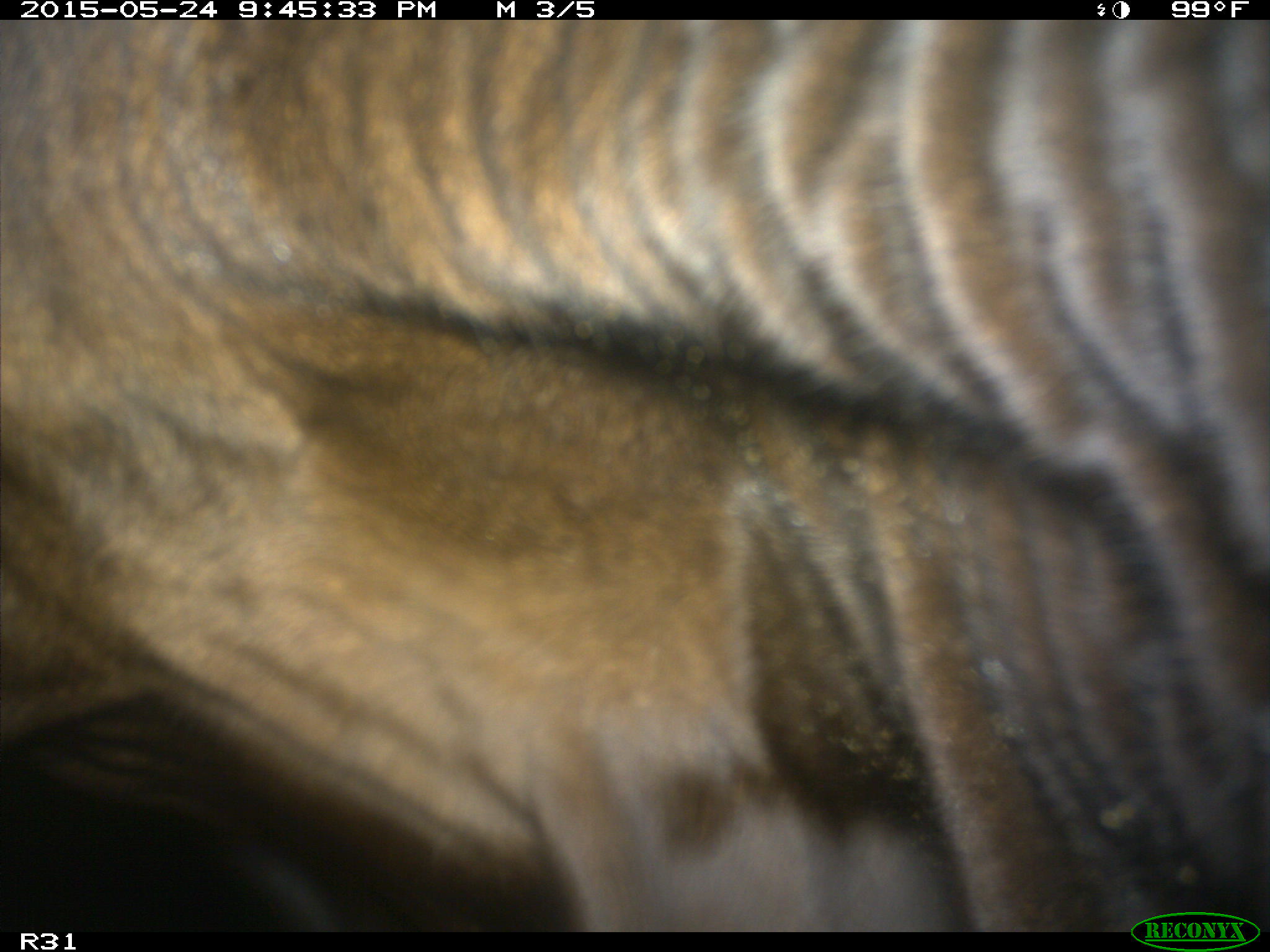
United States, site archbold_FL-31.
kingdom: Animalia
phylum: Chordata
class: Mammalia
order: Artiodactyla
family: Bovidae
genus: Bos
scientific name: Bos taurus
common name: domestic cow